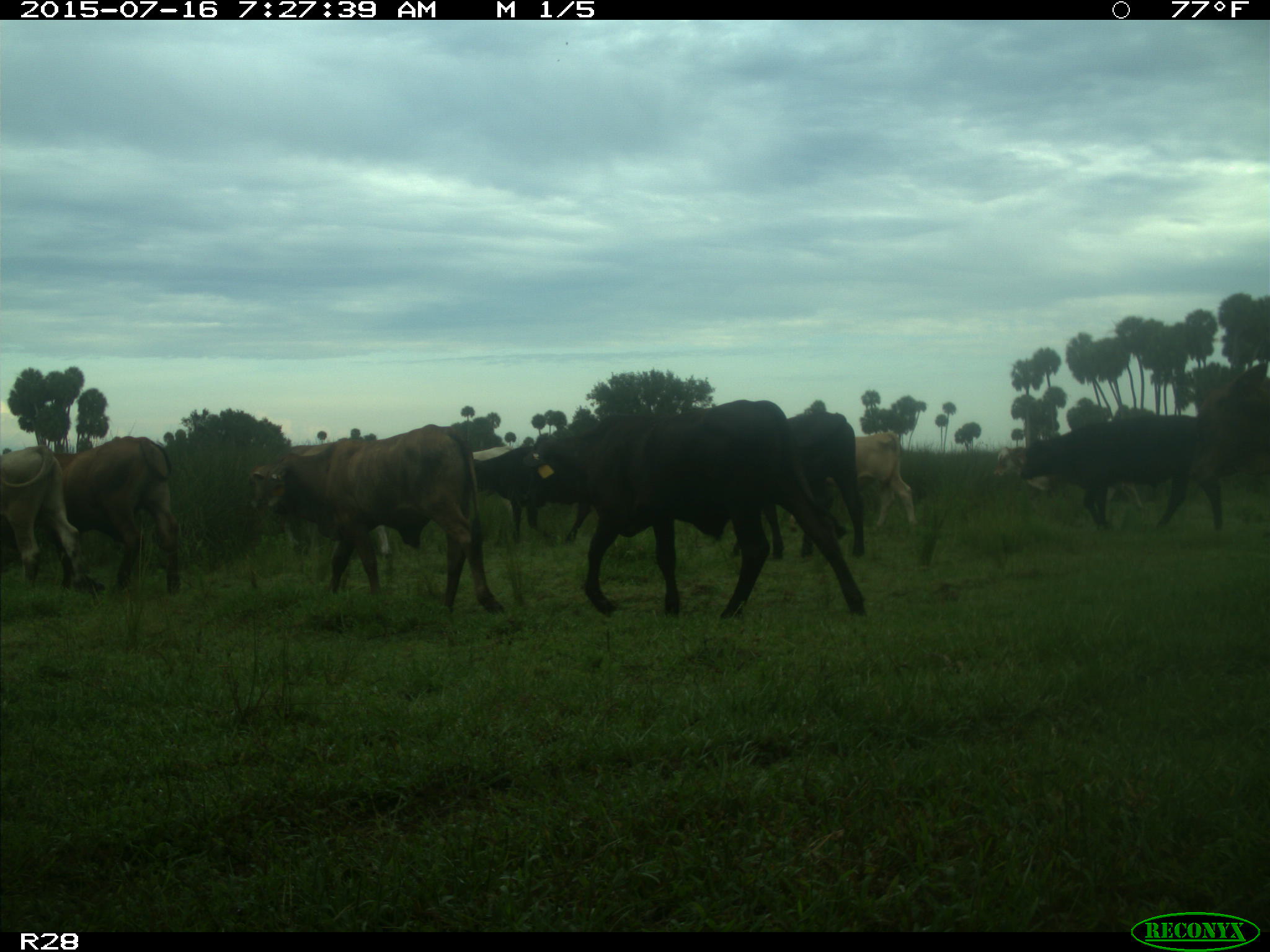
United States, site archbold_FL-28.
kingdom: Animalia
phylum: Chordata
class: Mammalia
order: Artiodactyla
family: Bovidae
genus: Bos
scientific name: Bos taurus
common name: domestic cow